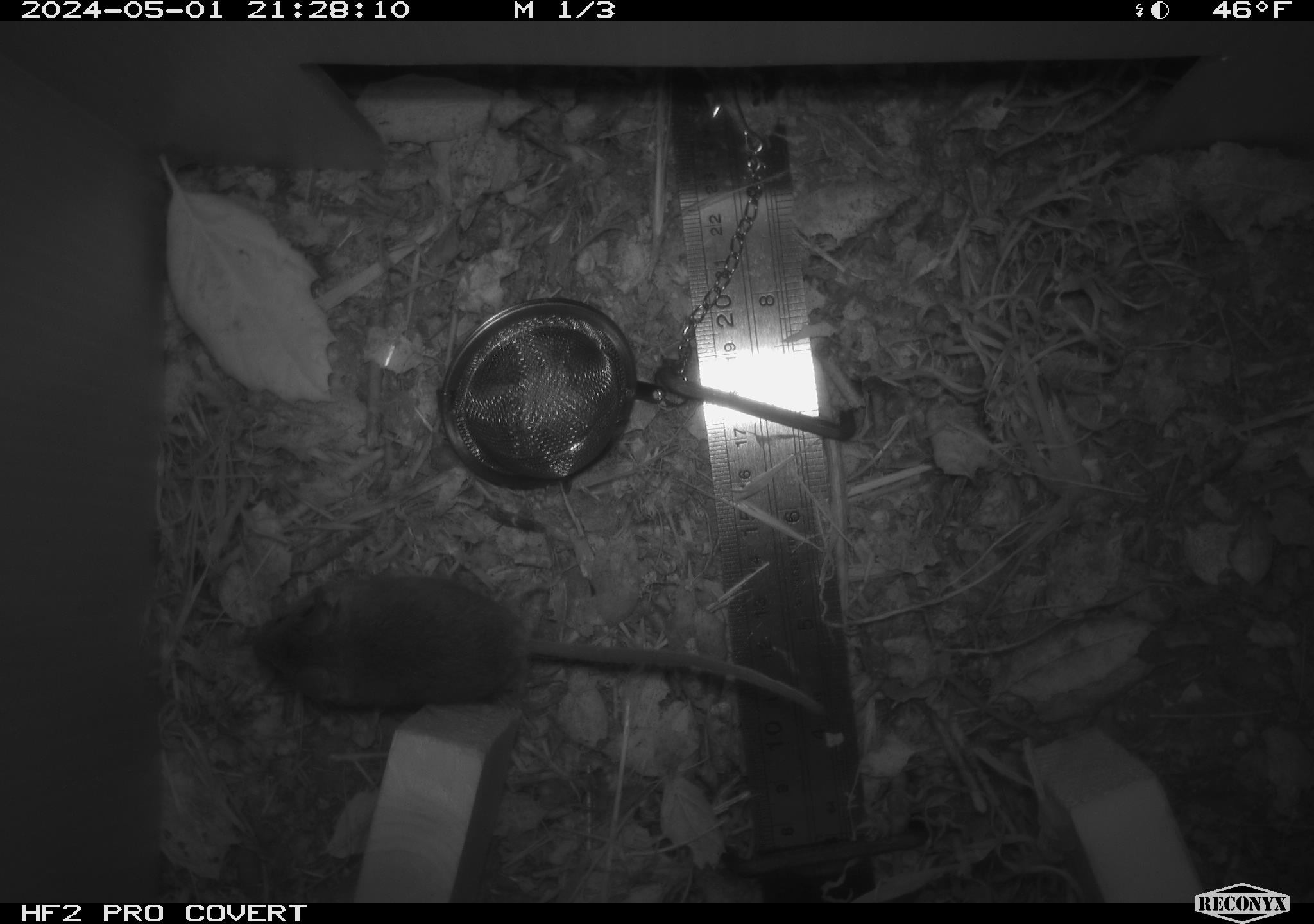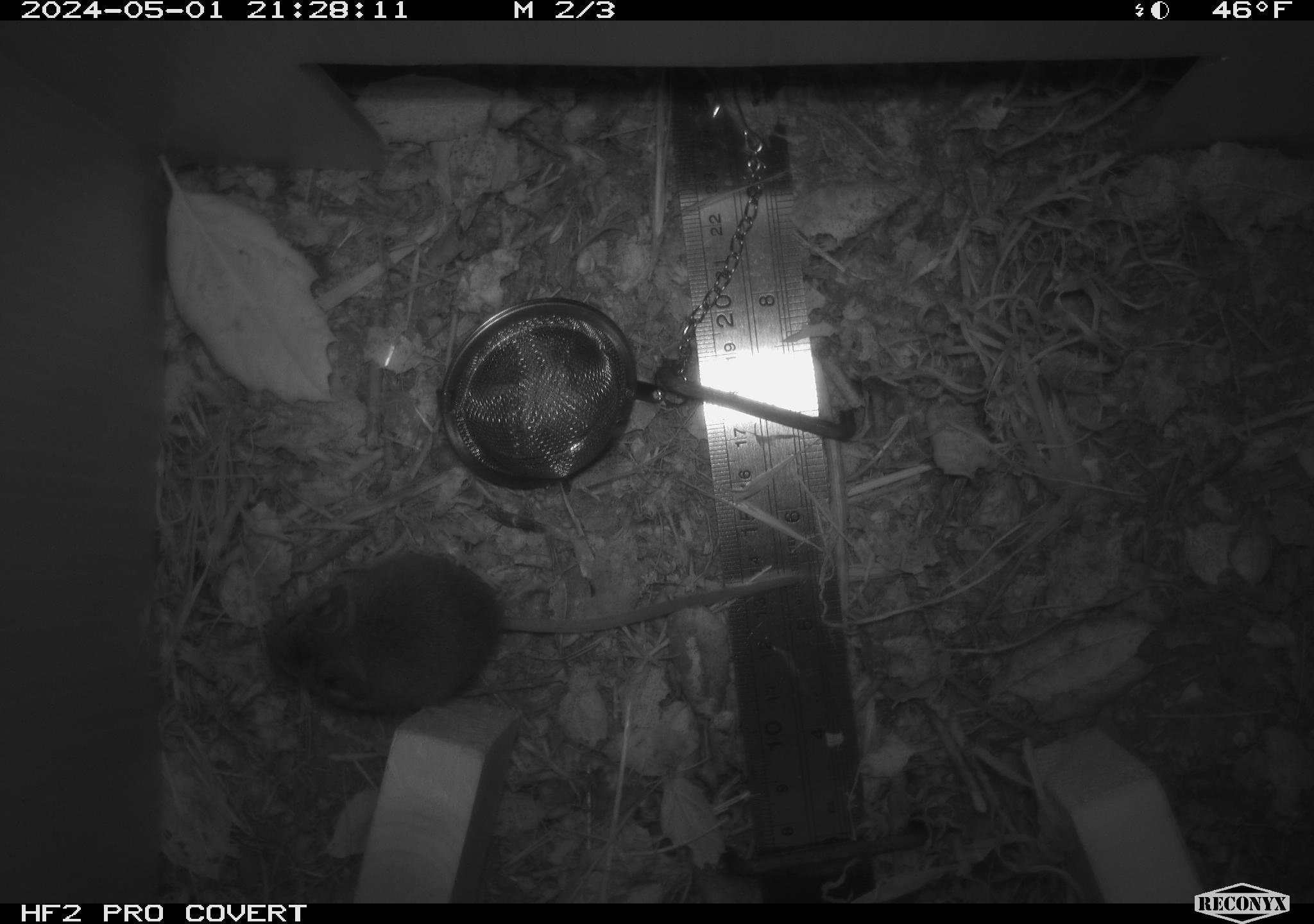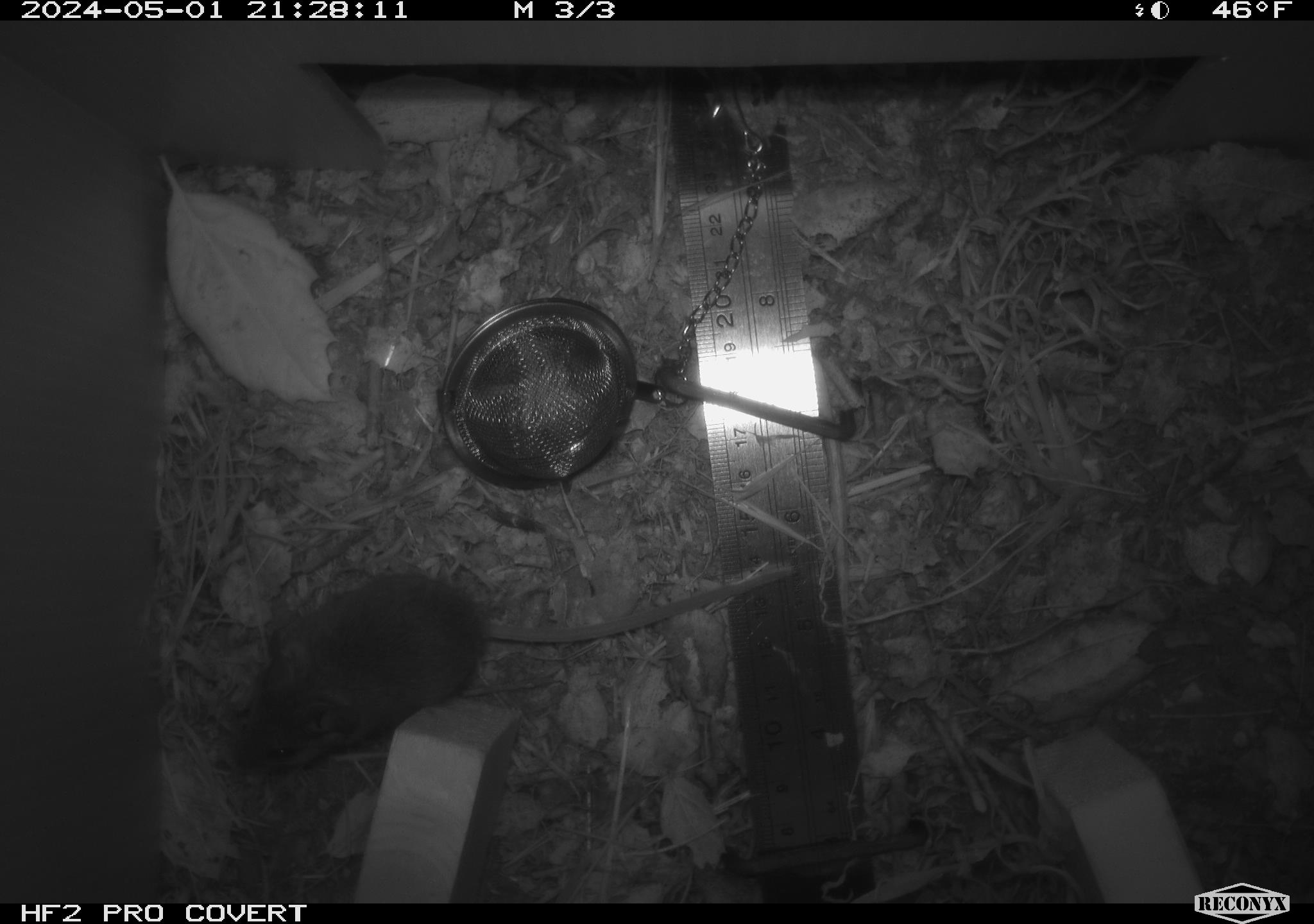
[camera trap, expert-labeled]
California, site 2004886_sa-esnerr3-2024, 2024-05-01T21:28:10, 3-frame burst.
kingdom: Animalia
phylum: Chordata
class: Mammalia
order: Rodentia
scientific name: Rodentia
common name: rodent